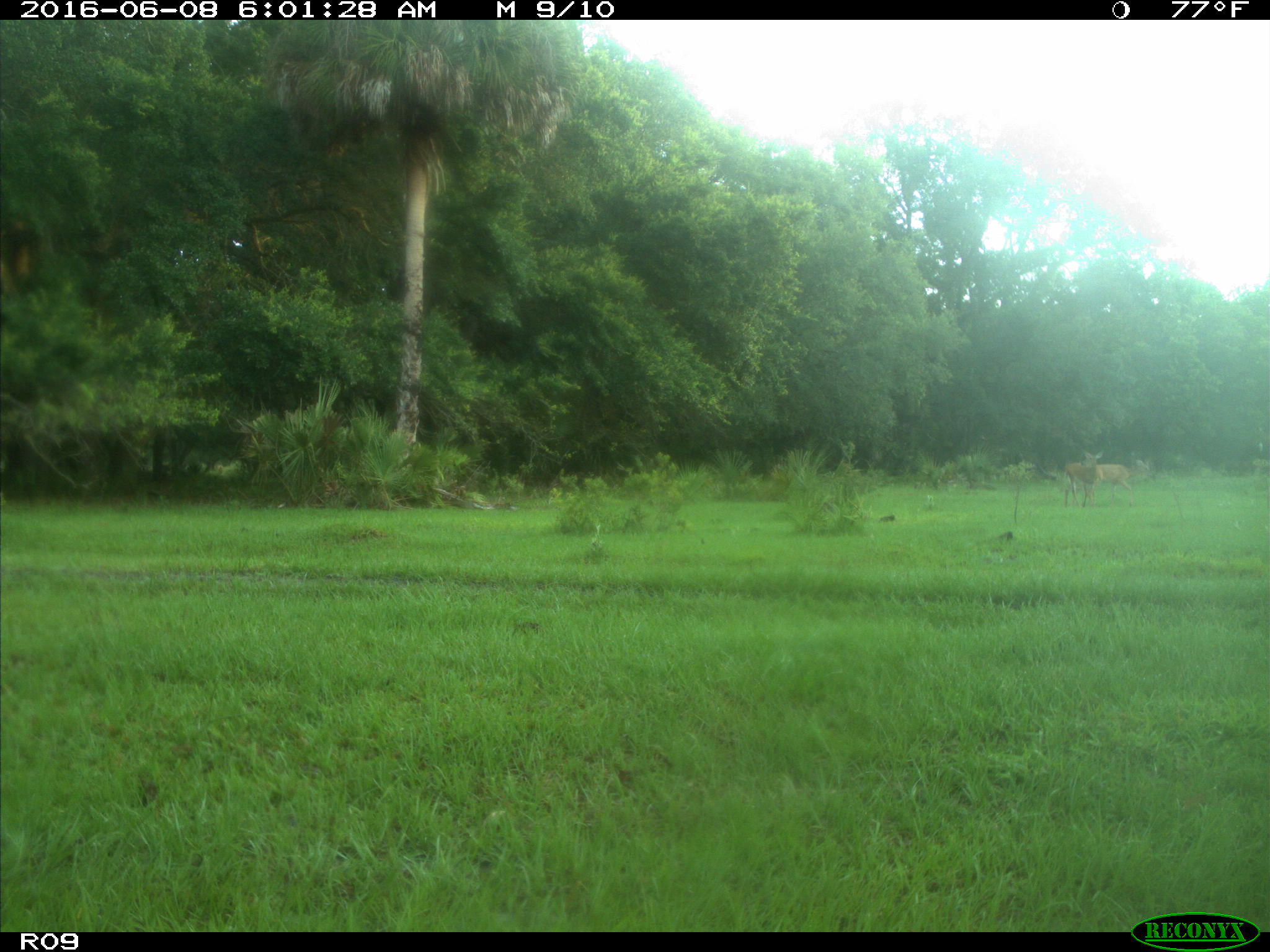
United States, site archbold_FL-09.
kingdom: Animalia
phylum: Chordata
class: Mammalia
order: Artiodactyla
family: Cervidae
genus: Odocoileus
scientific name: Odocoileus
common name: deer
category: unidentified deer